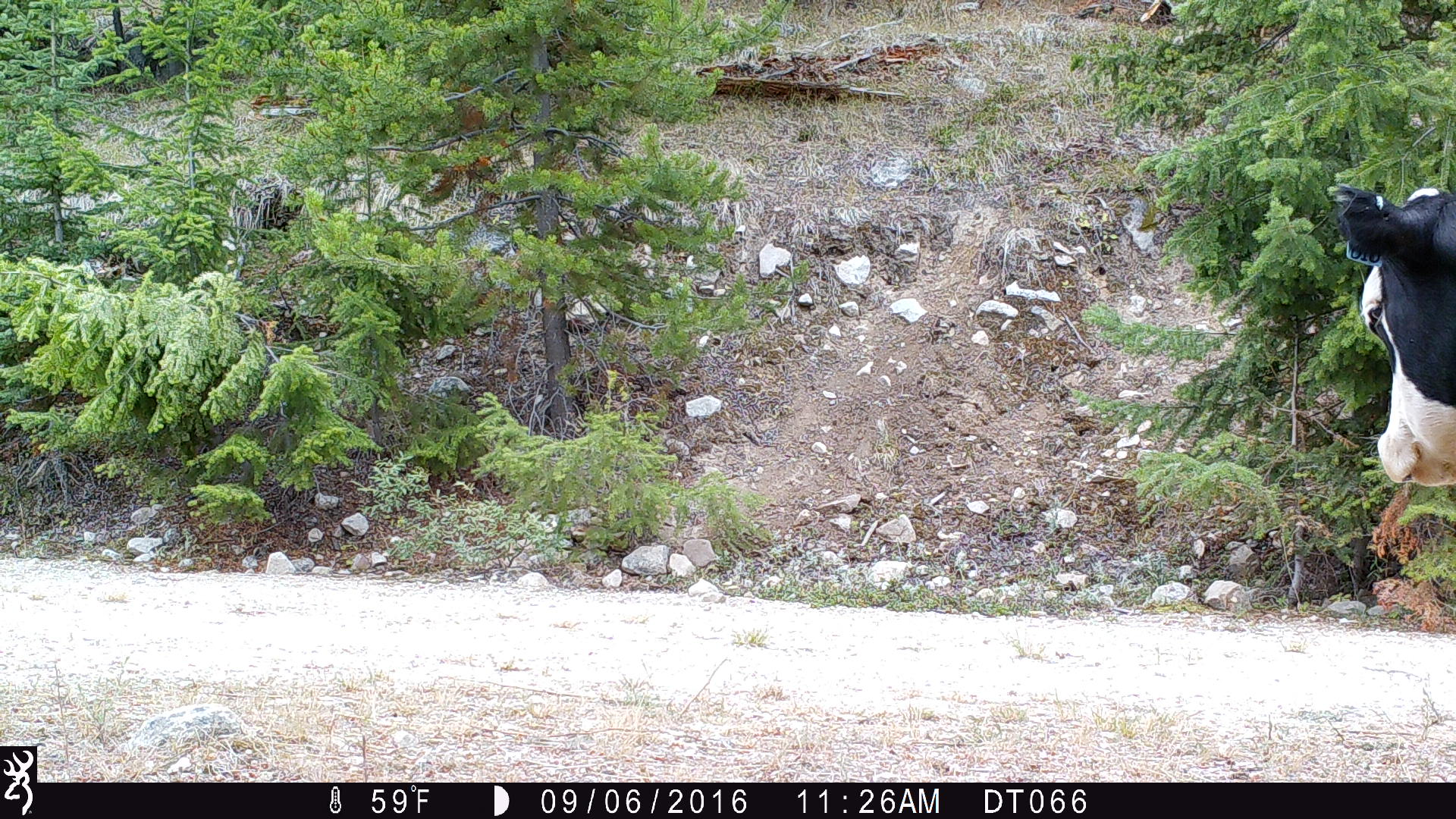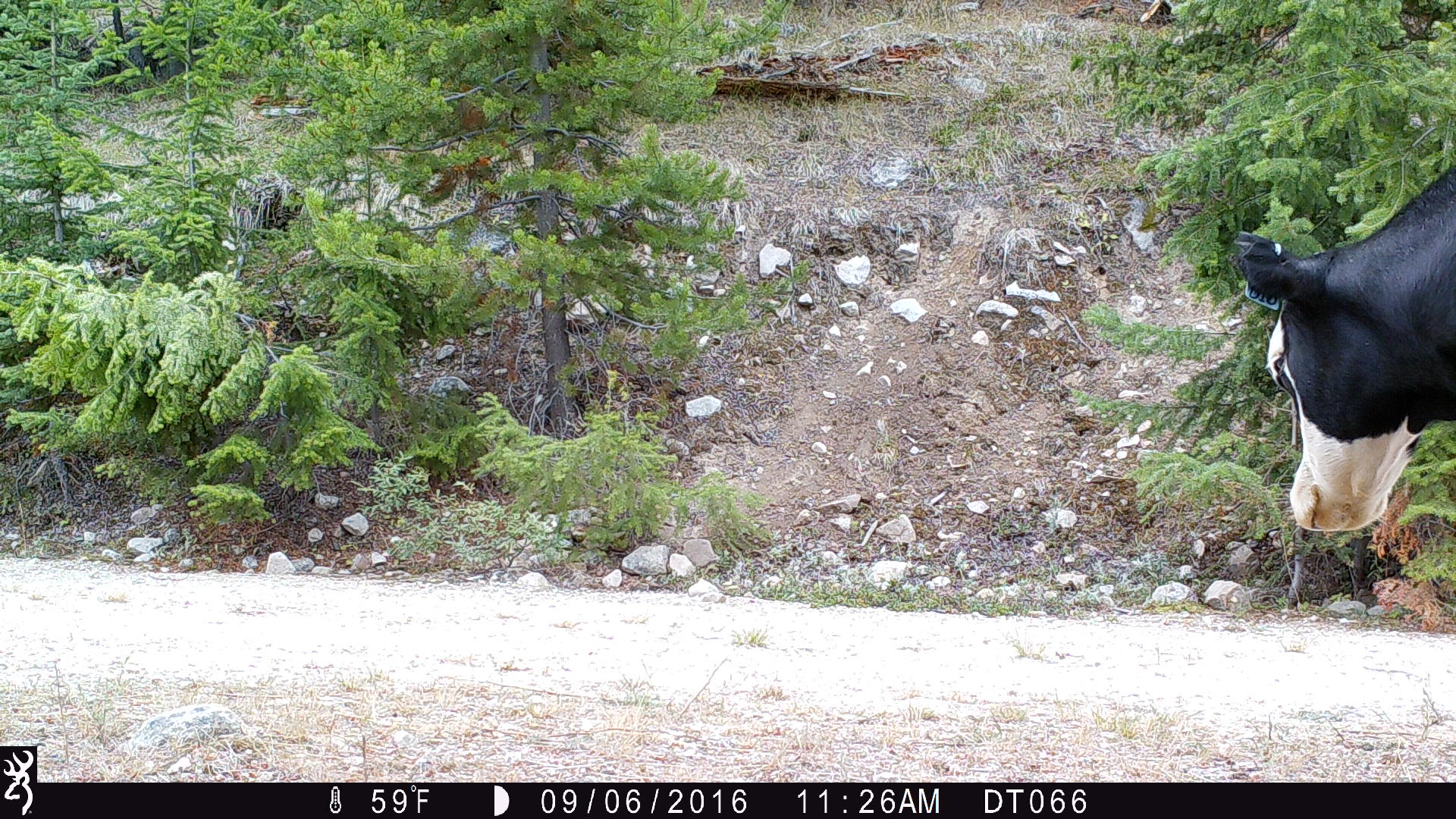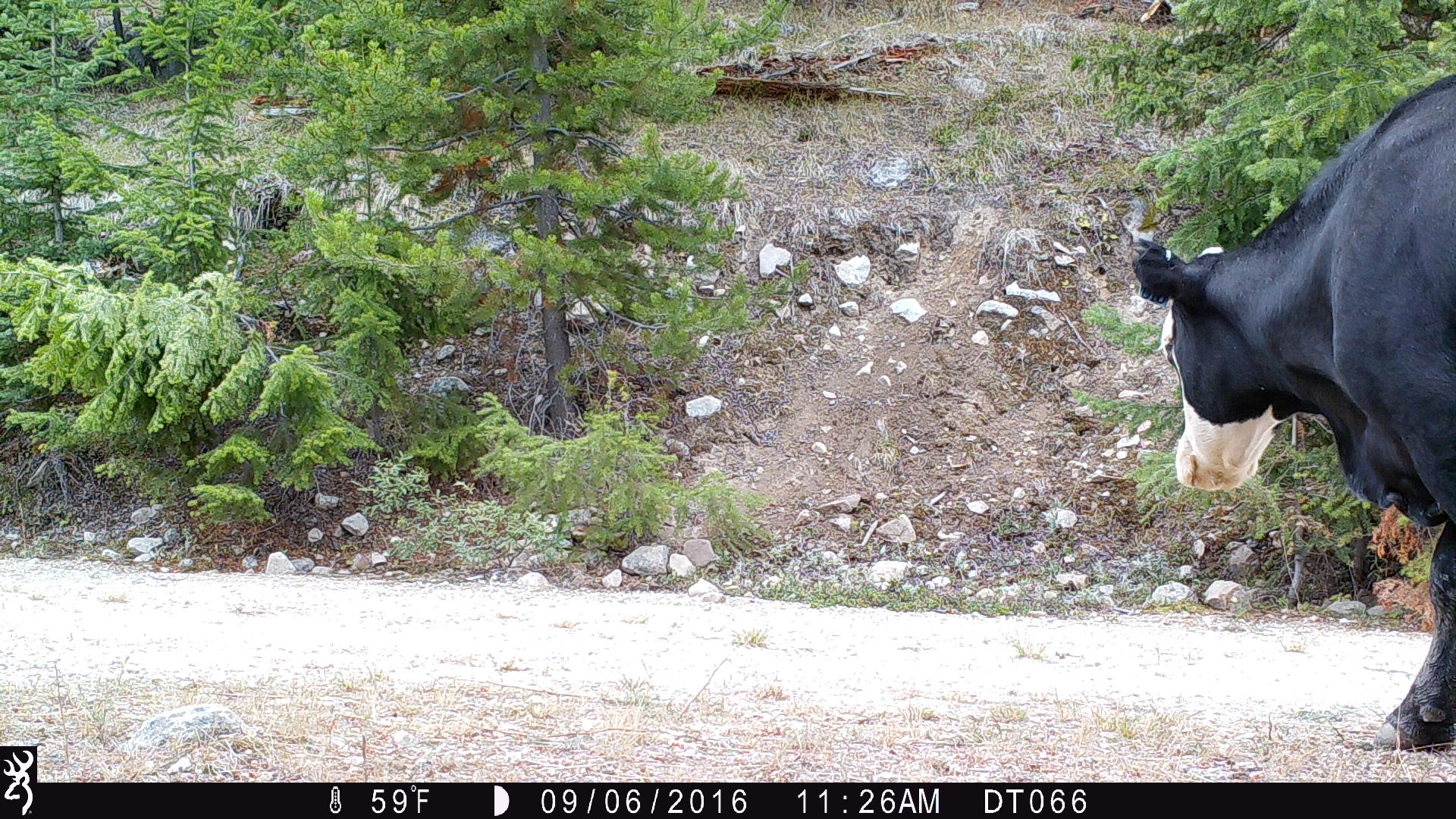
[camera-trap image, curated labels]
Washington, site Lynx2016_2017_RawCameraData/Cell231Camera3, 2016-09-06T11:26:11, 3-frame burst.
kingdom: Animalia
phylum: Chordata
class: Mammalia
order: Artiodactyla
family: Bovidae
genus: Bos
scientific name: Bos taurus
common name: domestic cattle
Domestic cattle (Bos taurus). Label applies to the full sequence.